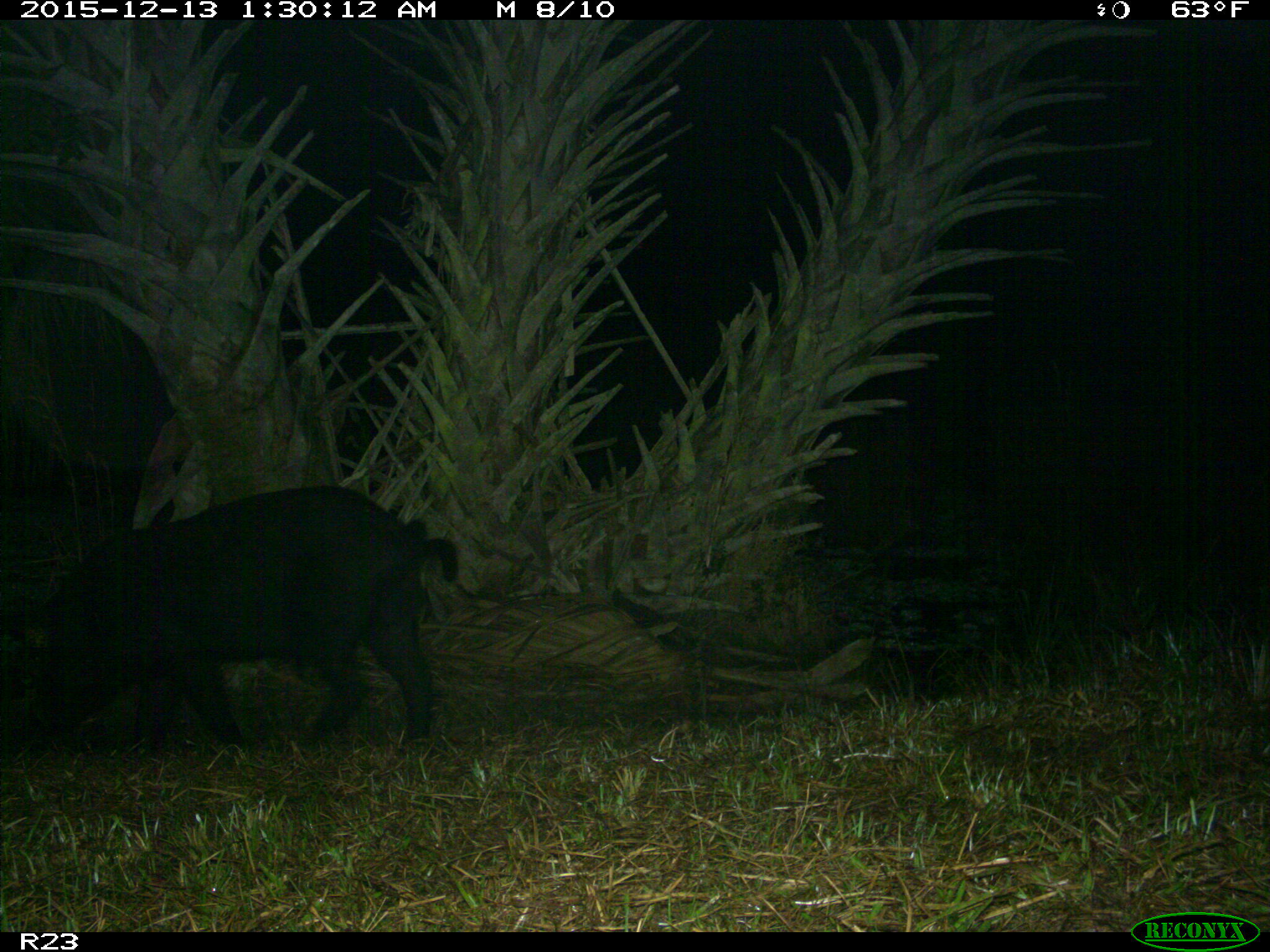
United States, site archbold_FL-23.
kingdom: Animalia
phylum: Chordata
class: Mammalia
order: Artiodactyla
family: Suidae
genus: Sus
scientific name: Sus scrofa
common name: wild boar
Sus scrofa (wild boar).